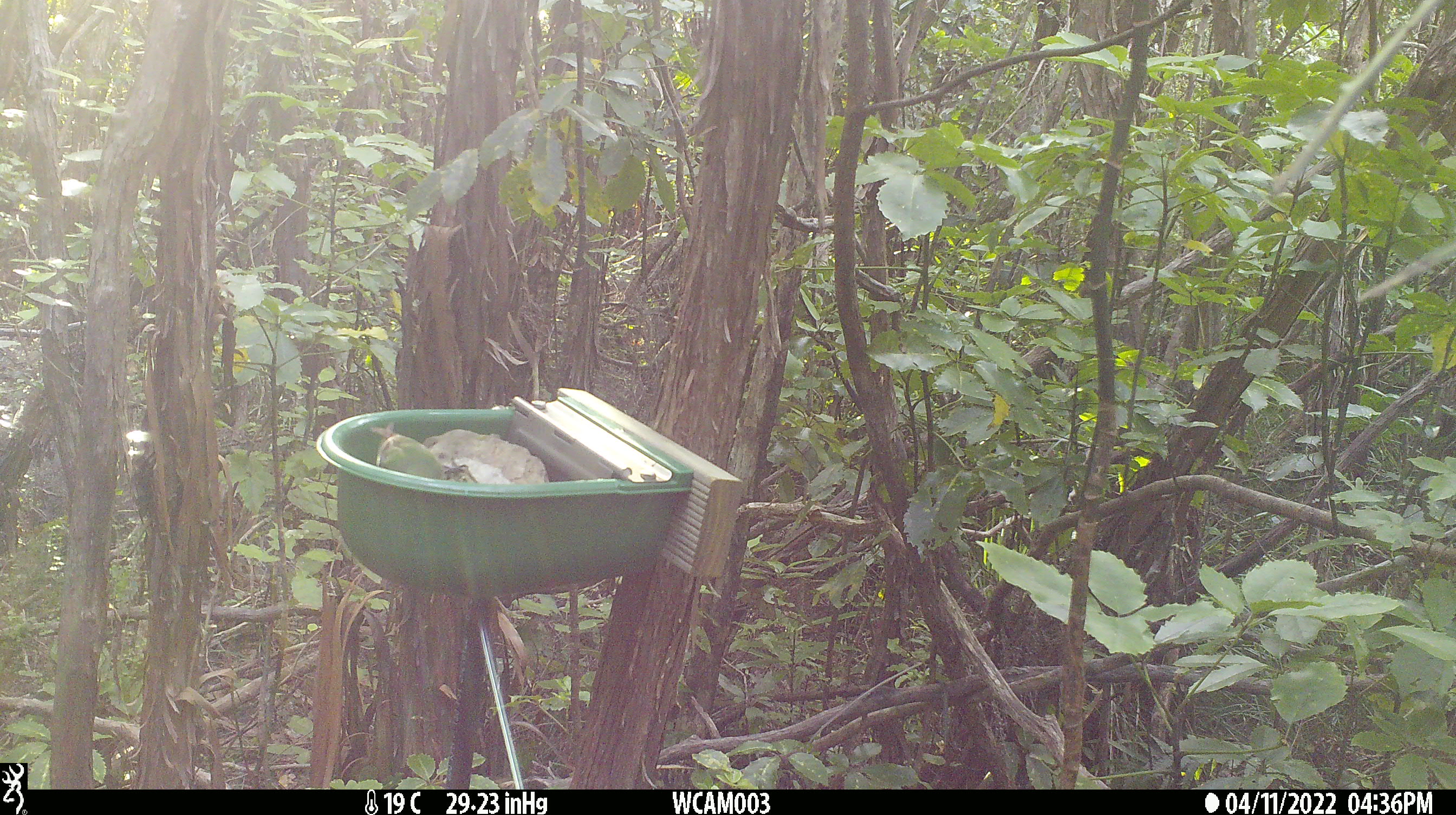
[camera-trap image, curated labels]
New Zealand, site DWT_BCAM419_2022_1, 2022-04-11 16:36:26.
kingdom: Animalia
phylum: Chordata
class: Aves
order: Psittaciformes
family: Psittaculidae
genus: Cyanoramphus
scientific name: Cyanoramphus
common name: parakeet